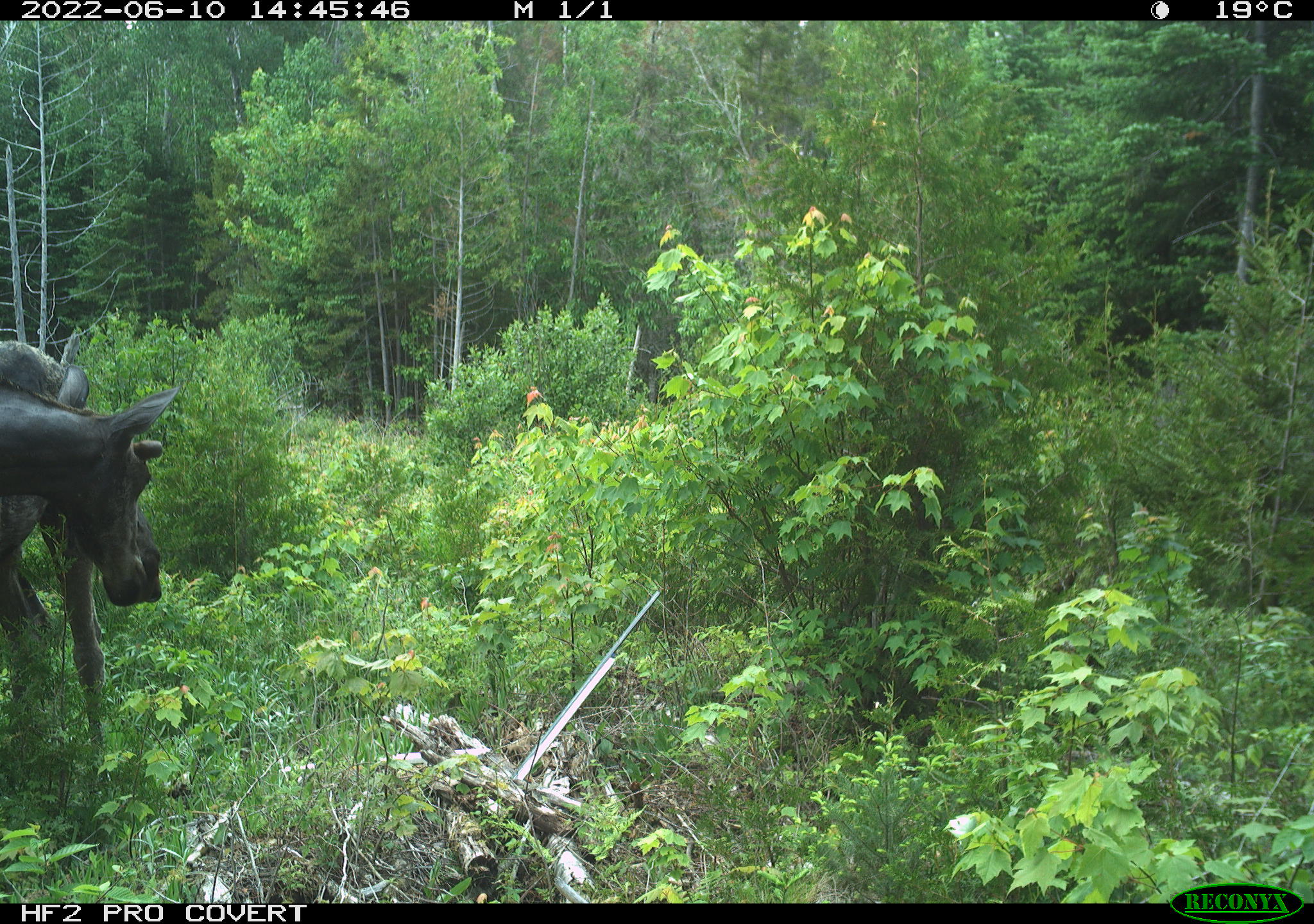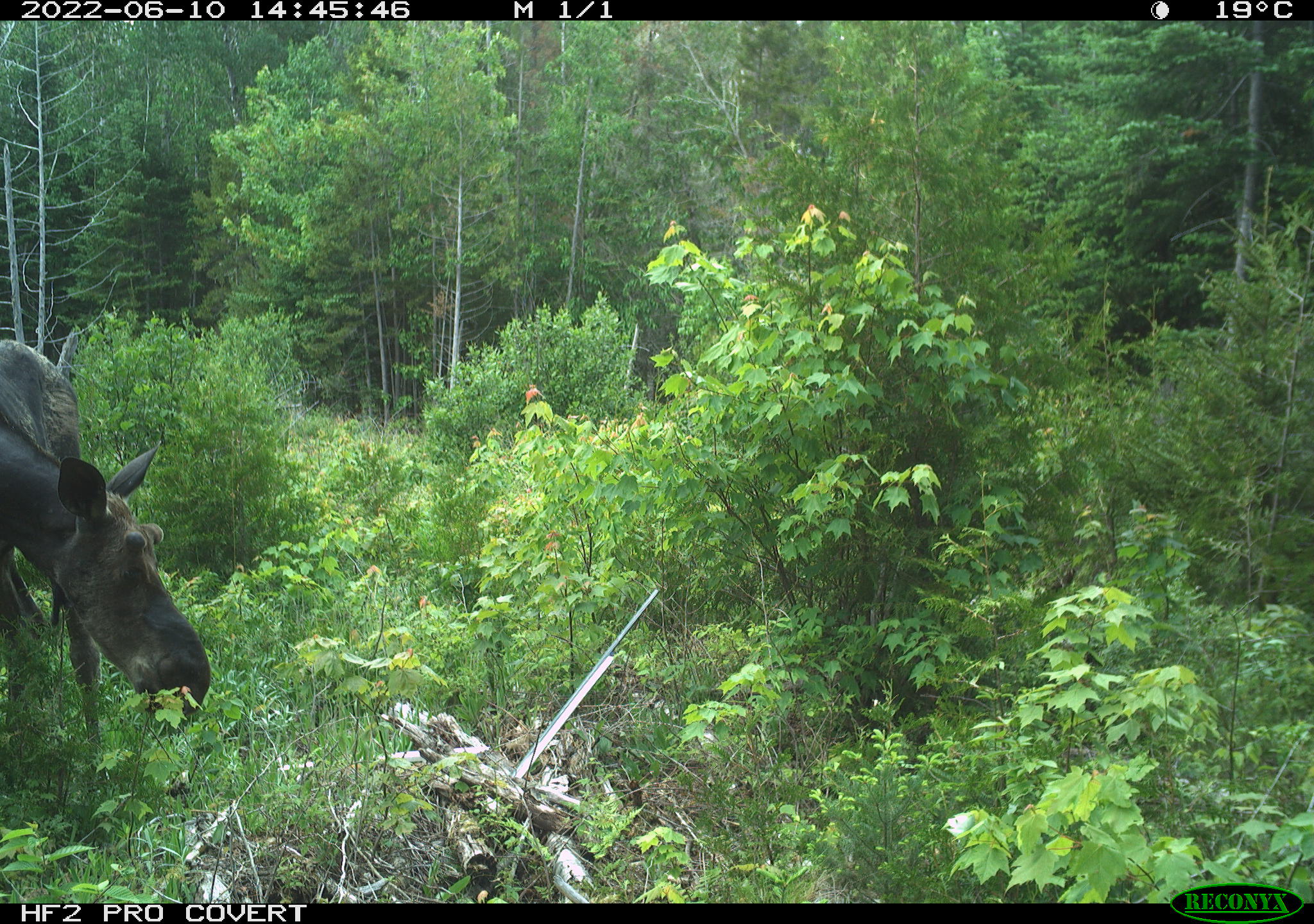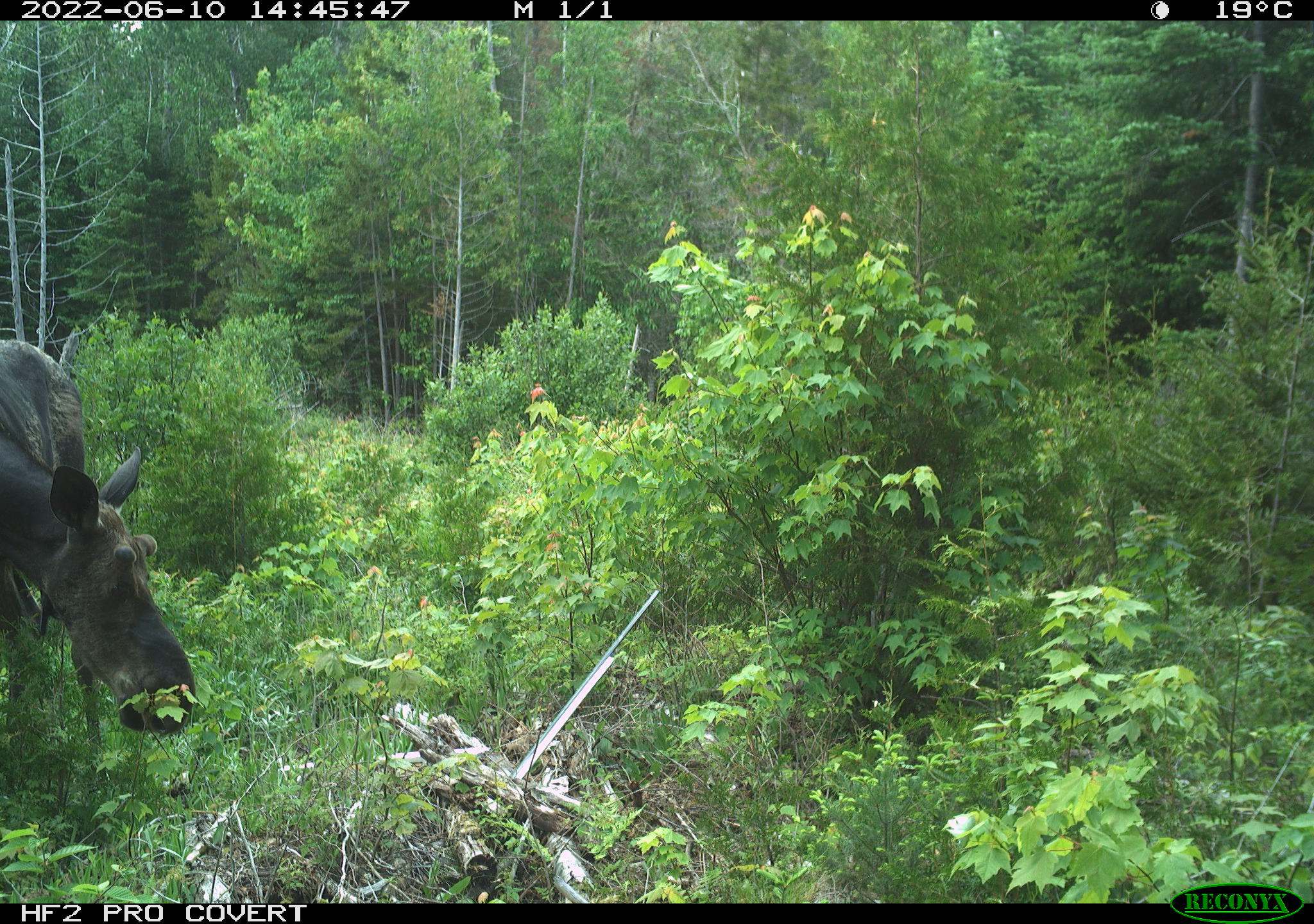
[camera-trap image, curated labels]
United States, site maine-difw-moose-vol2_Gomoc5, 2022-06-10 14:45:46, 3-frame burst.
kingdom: Animalia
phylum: Chordata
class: Mammalia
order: Artiodactyla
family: Cervidae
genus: Alces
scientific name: Alces alces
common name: moose